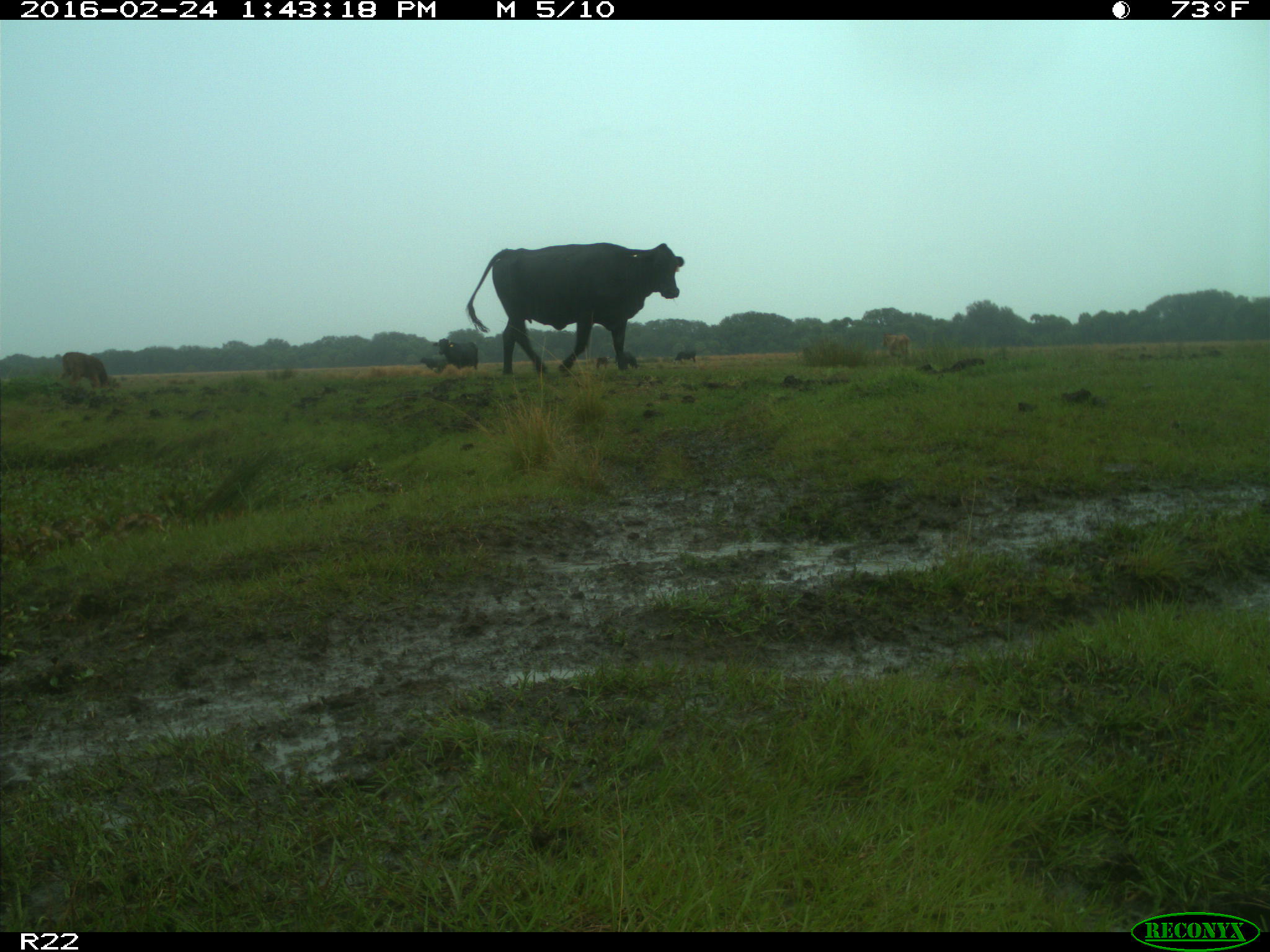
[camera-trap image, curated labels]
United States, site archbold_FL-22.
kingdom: Animalia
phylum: Chordata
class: Mammalia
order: Artiodactyla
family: Bovidae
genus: Bos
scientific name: Bos taurus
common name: domestic cow